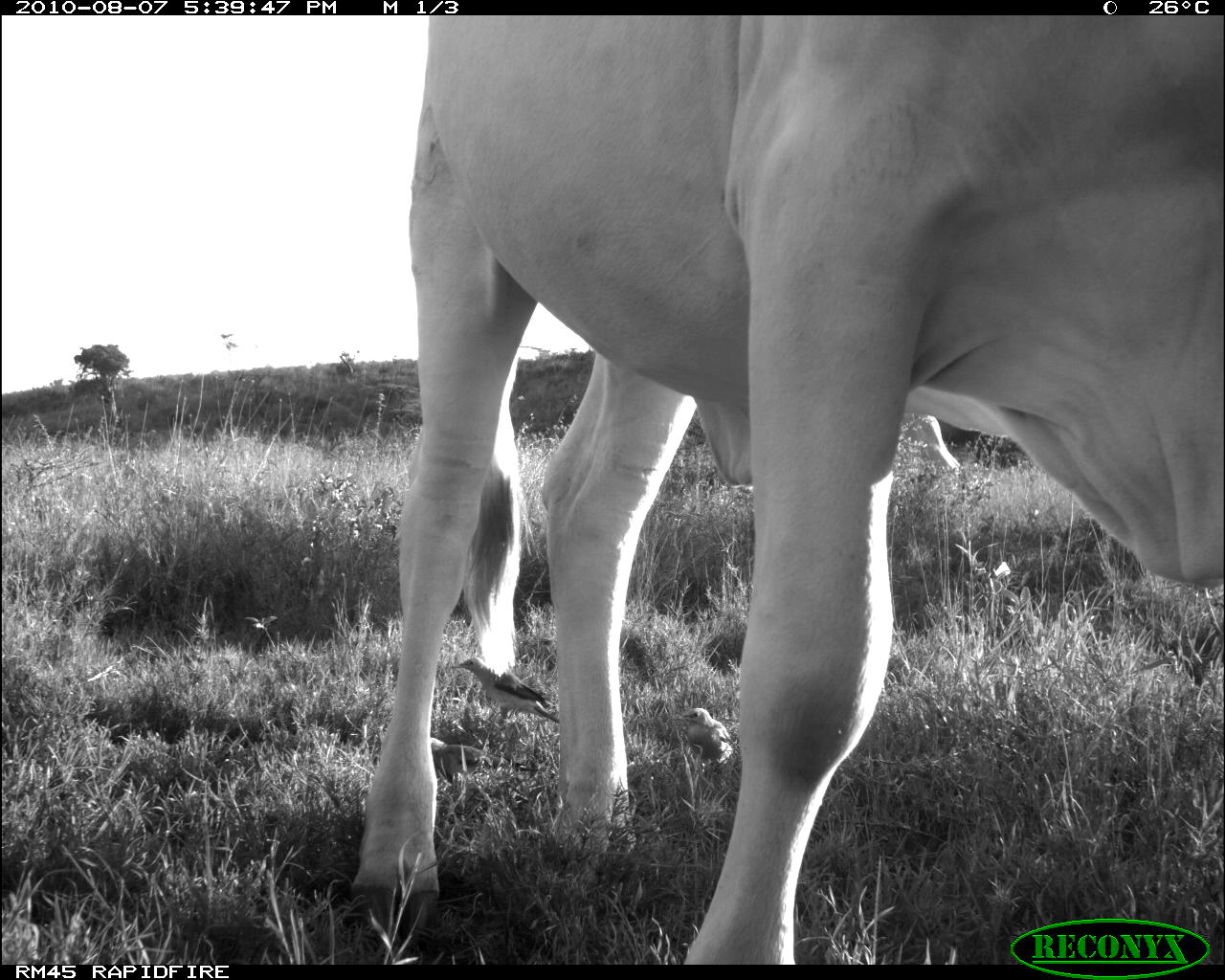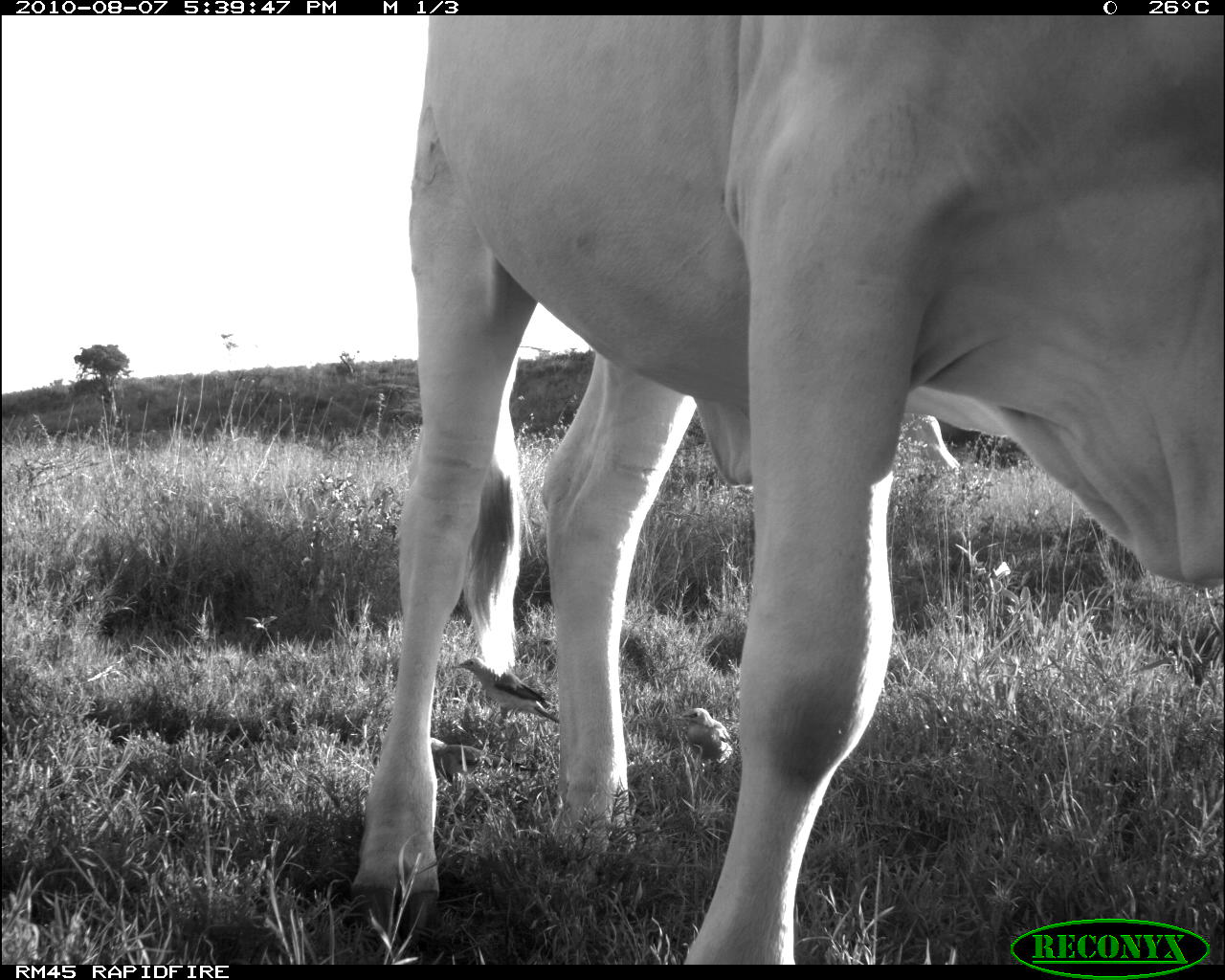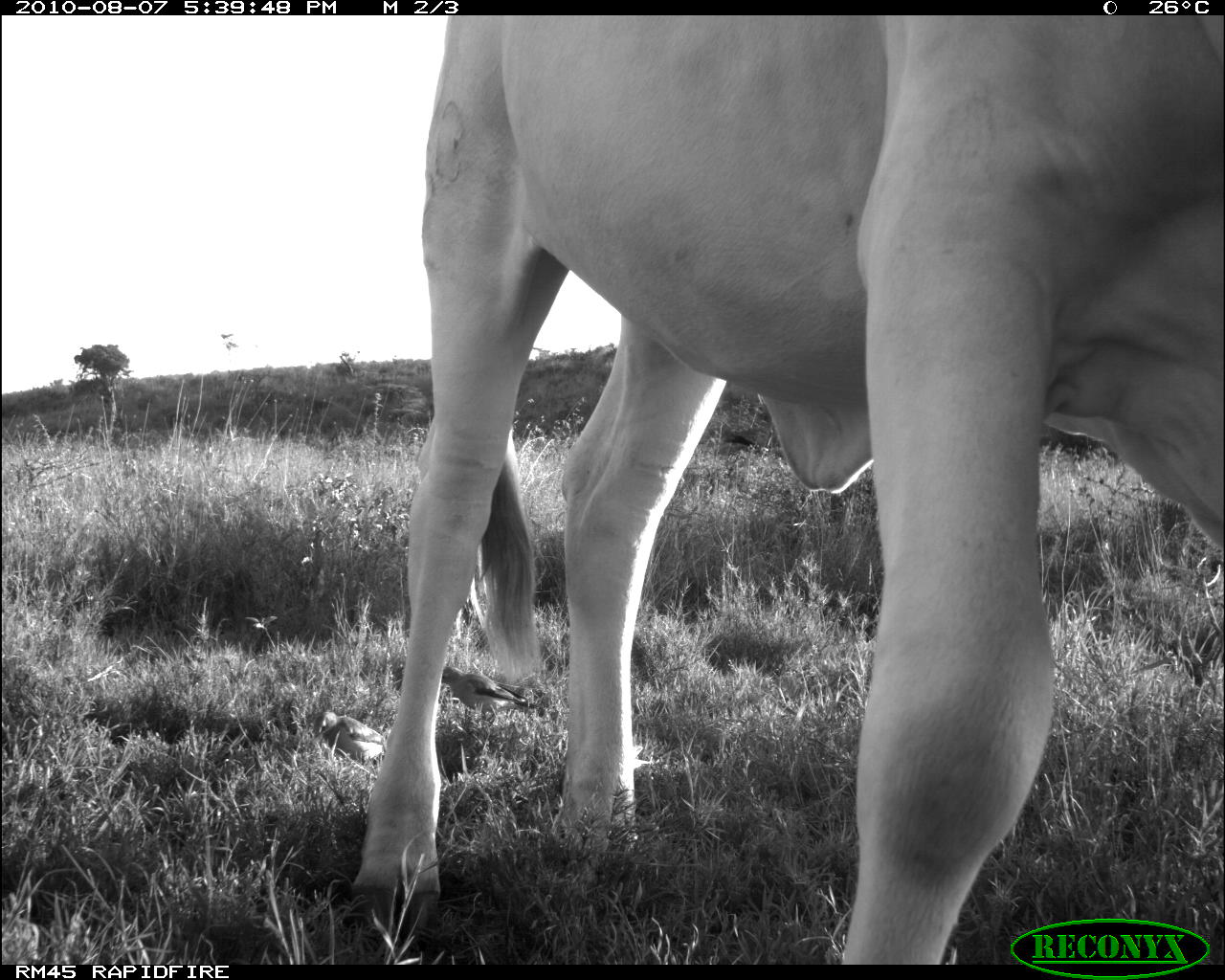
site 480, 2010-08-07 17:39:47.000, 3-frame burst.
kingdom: Animalia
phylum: Chordata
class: Mammalia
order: Artiodactyla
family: Bovidae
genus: Bos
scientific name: Bos taurus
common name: domestic cattle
Bos taurus (domestic cattle), count 1.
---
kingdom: Animalia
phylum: Chordata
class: Aves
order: Passeriformes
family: Buphagidae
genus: Buphagus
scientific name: Buphagus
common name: oxpeckers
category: buphagus sp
Buphagus sp (oxpeckers) (Buphagus), count 3.